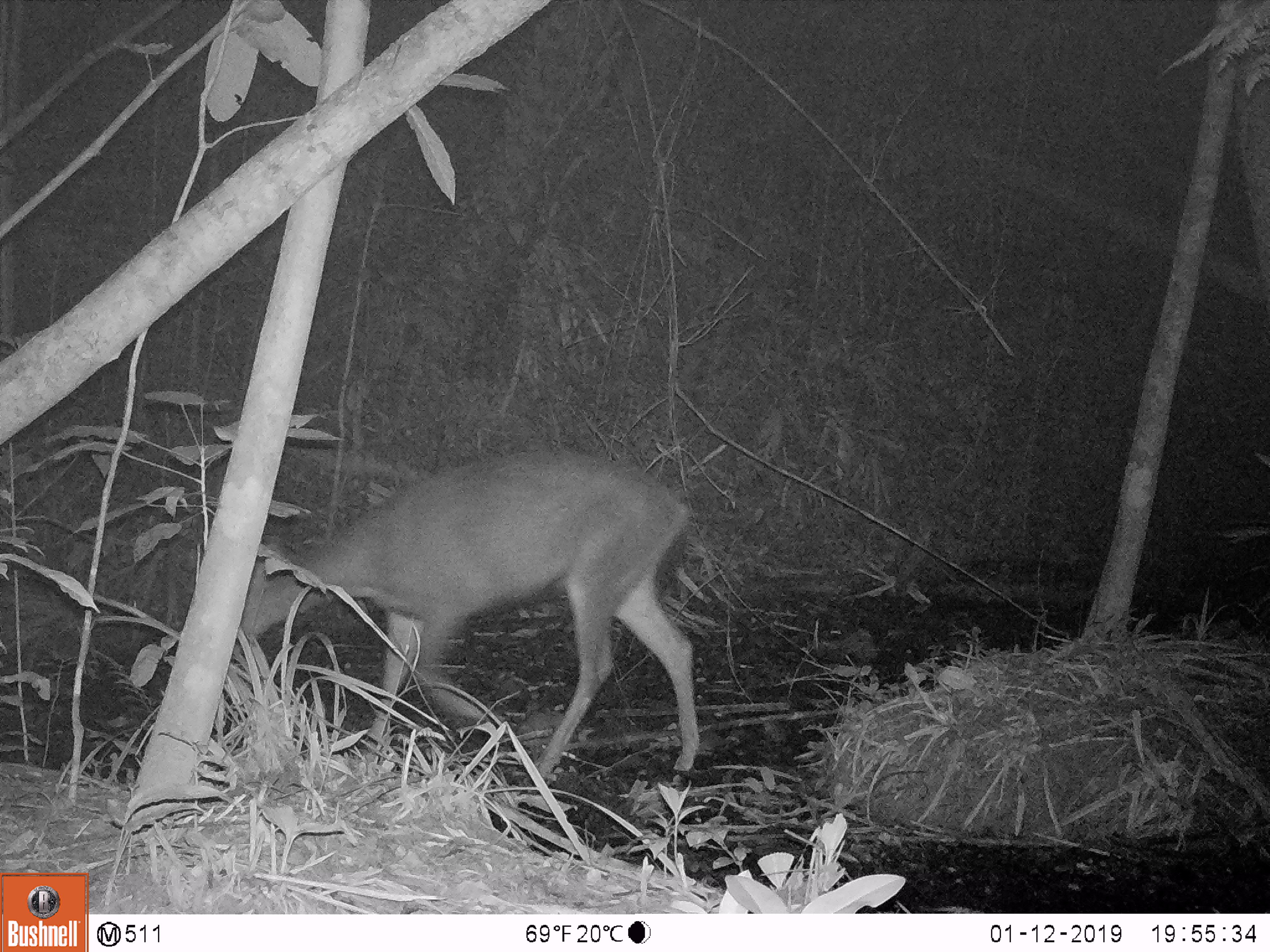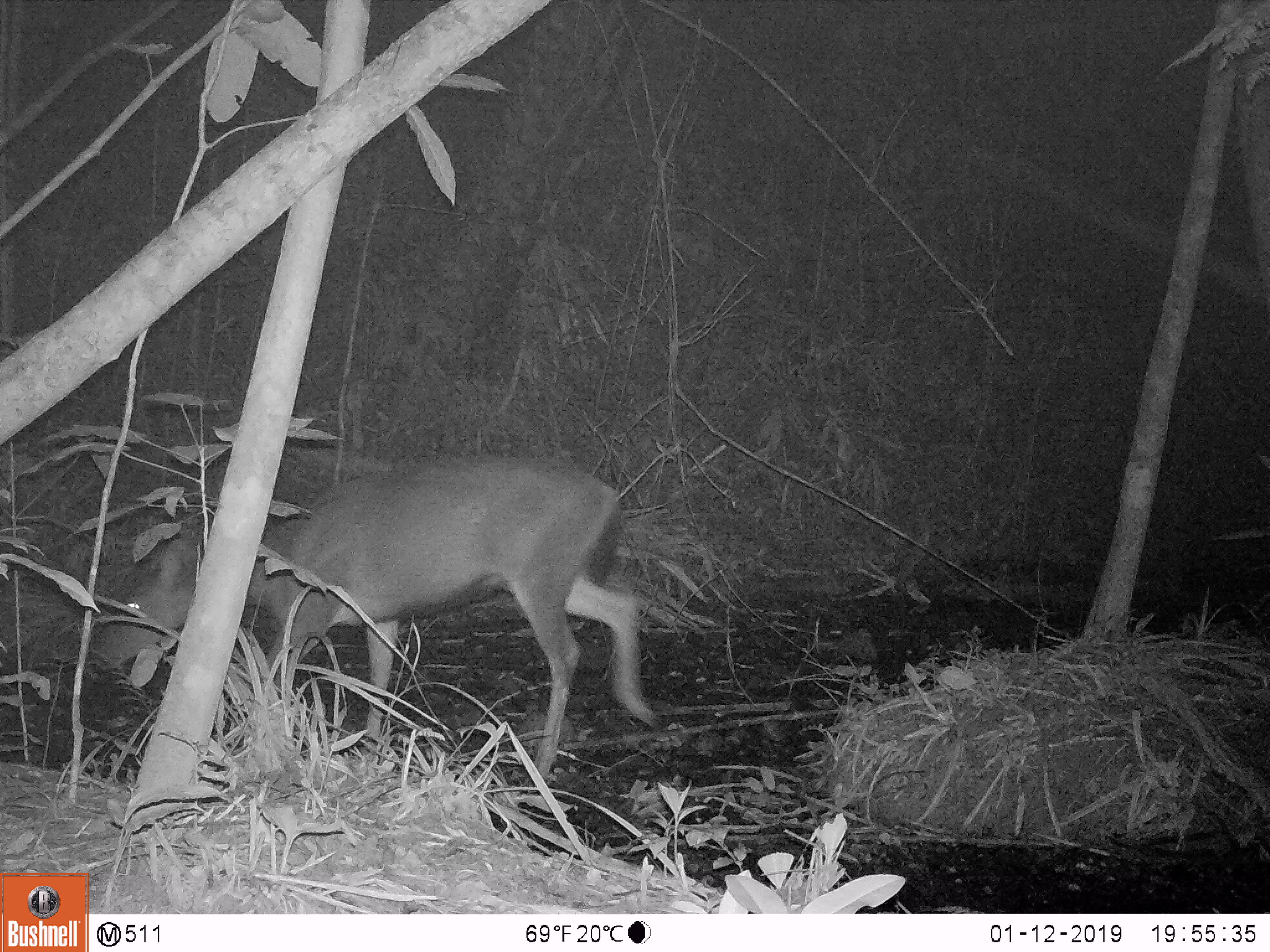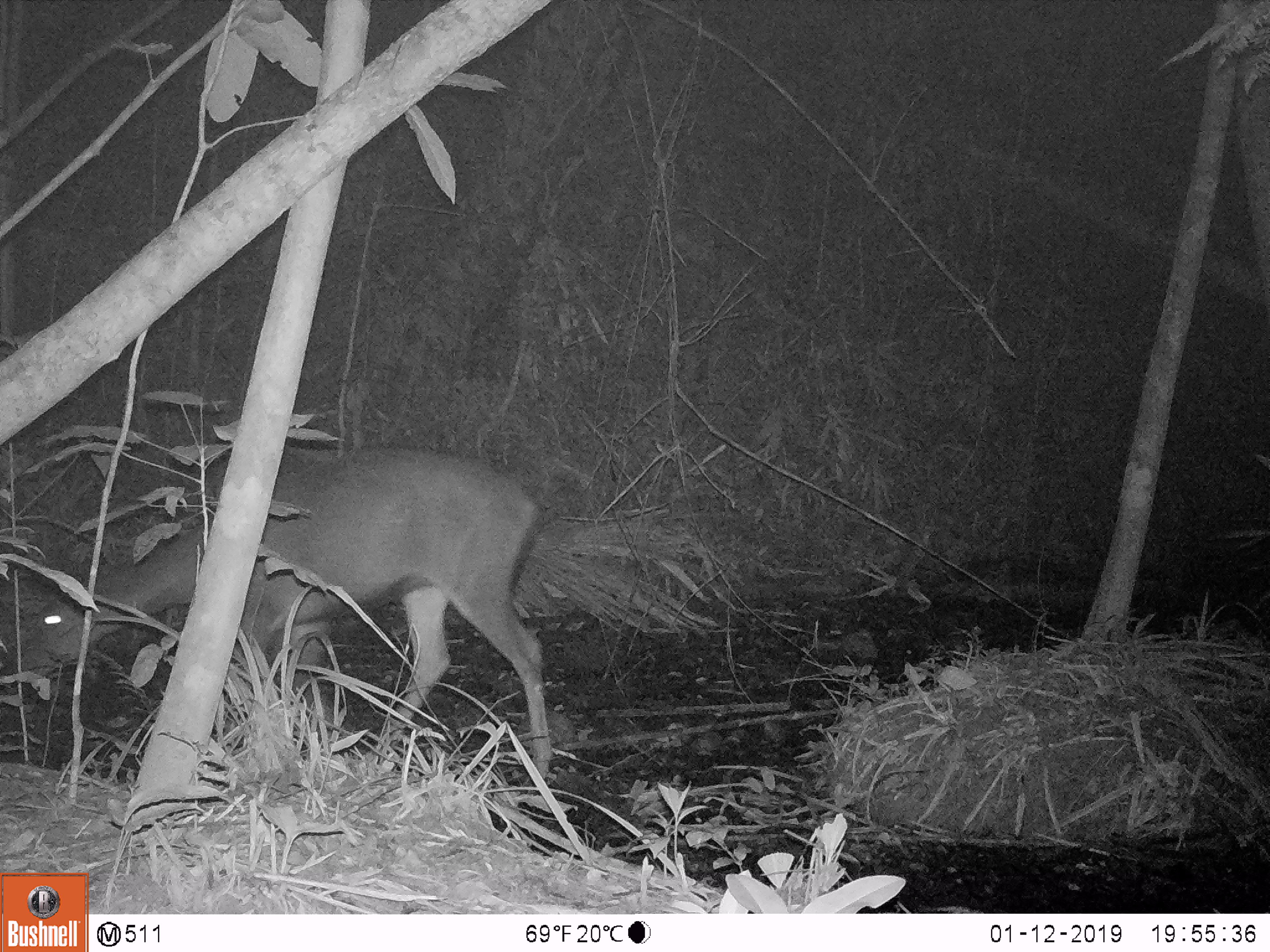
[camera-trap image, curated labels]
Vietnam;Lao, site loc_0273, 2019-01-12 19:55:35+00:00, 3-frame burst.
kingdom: Animalia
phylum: Chordata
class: Mammalia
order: Artiodactyla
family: Cervidae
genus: Rusa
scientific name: Rusa unicolor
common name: sambar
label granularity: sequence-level